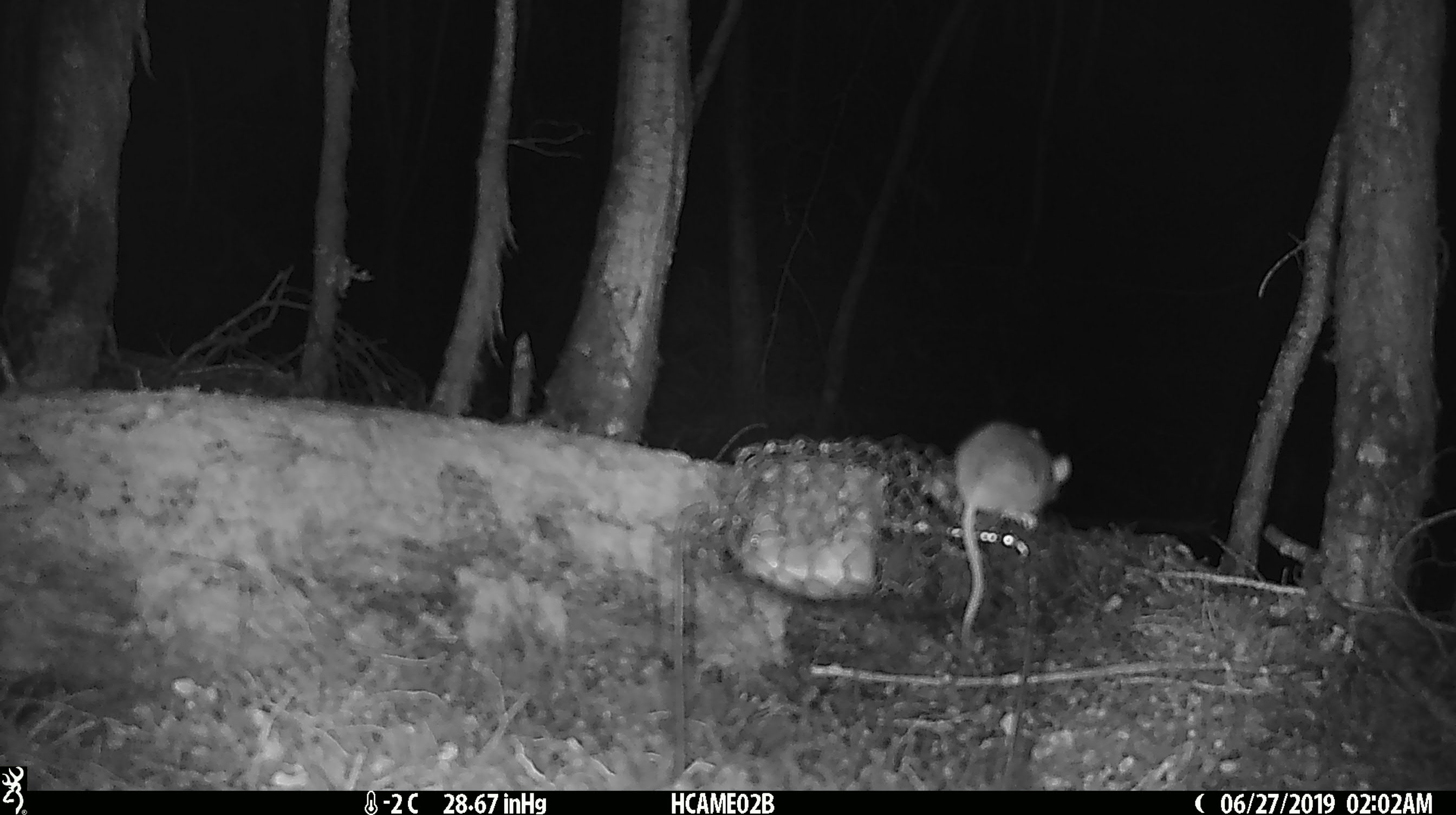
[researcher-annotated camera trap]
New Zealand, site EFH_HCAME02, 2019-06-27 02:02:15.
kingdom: Animalia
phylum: Chordata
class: Mammalia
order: Rodentia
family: Muridae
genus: Mus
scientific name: Mus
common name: mouse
Mouse (Mus).